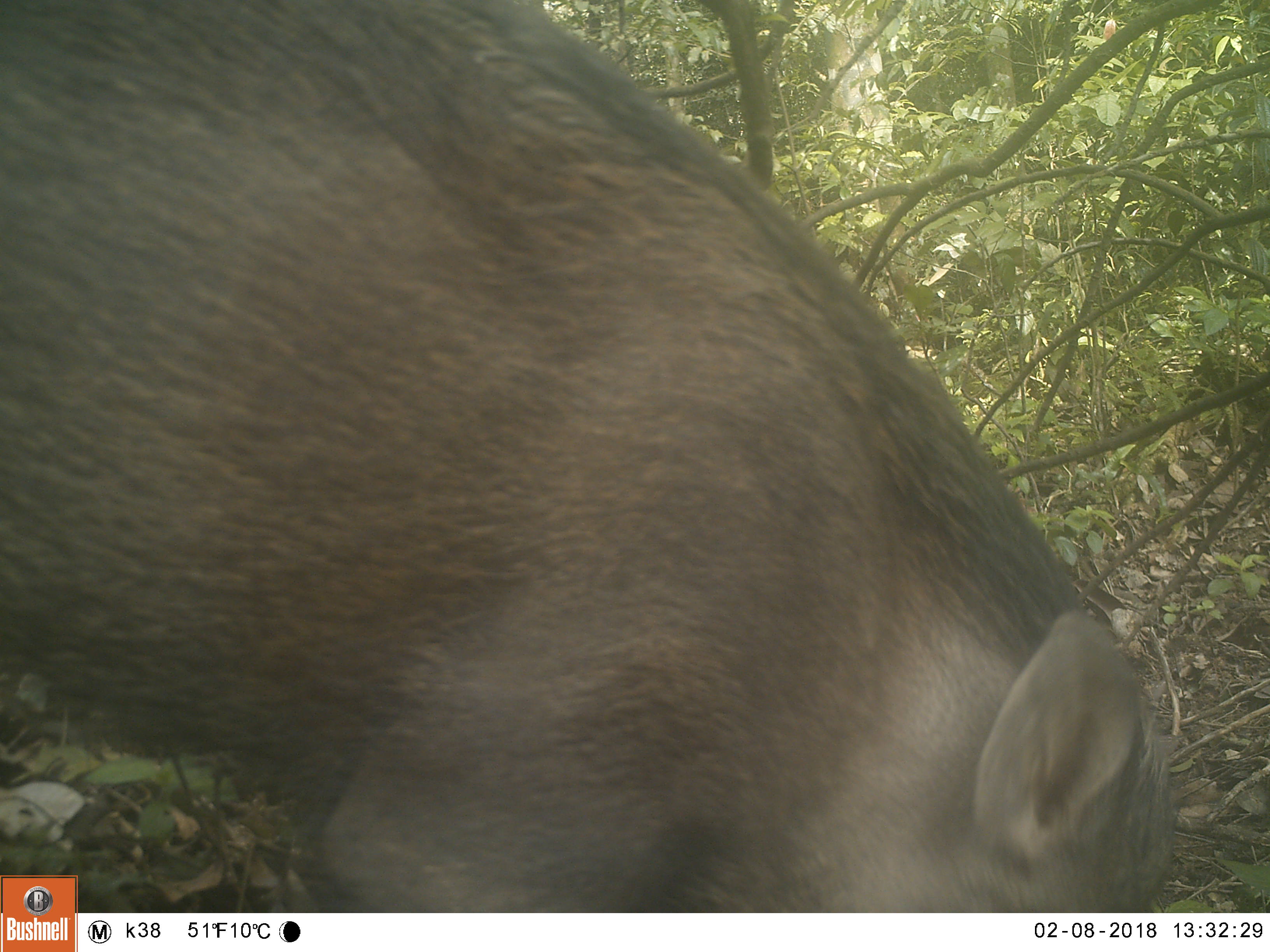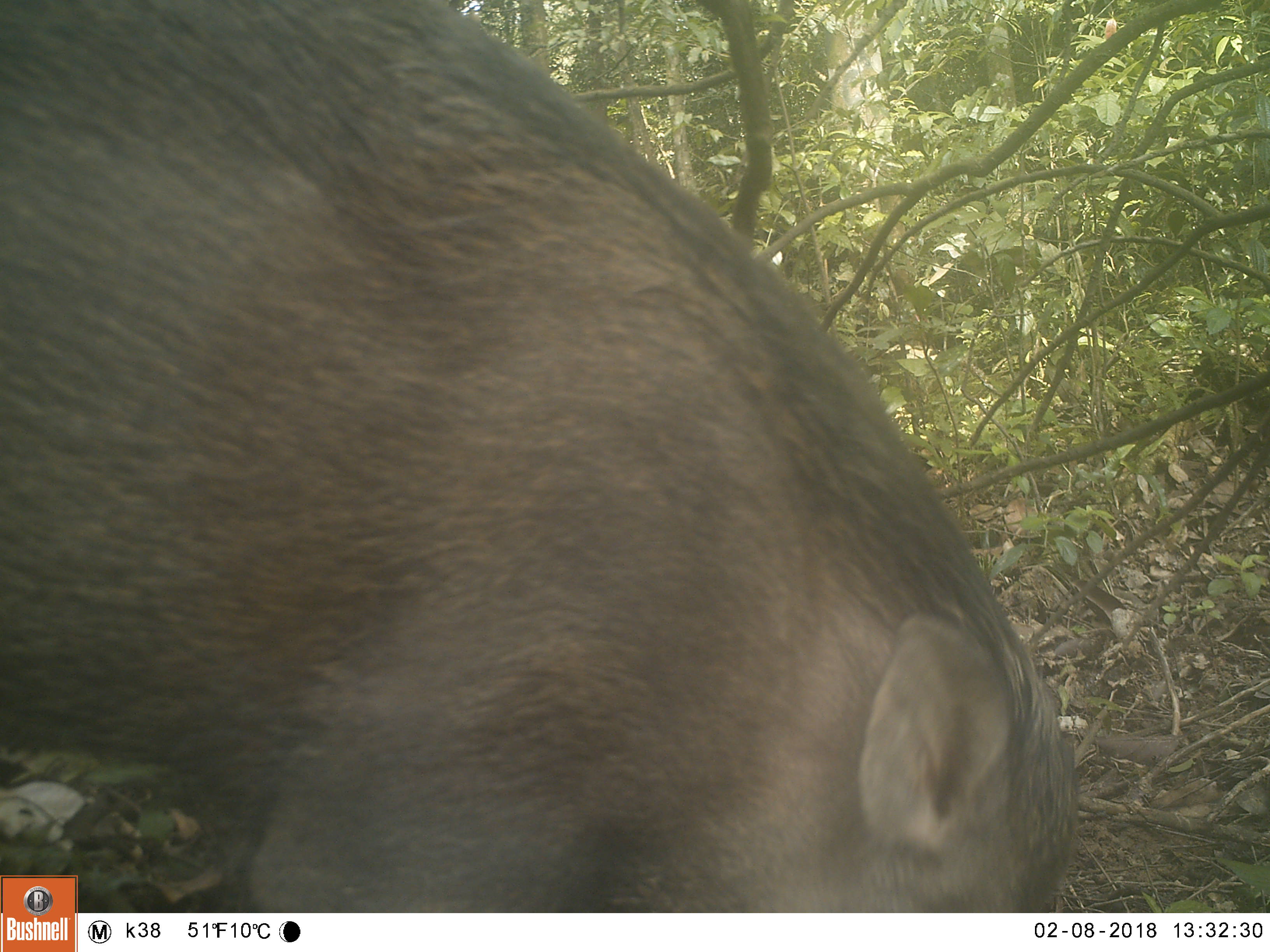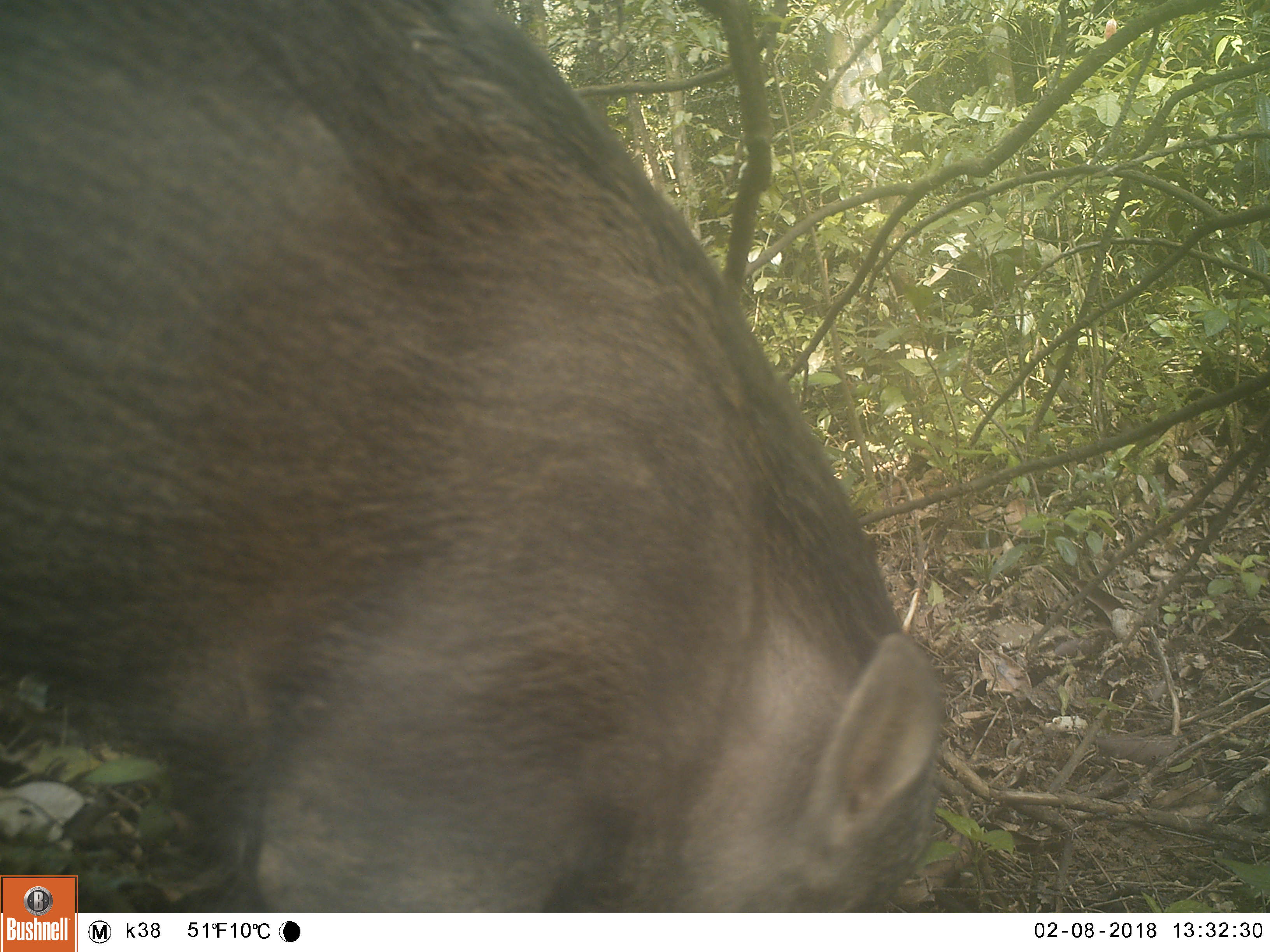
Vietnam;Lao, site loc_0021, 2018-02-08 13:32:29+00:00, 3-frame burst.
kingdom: Animalia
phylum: Chordata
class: Mammalia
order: Artiodactyla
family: Suidae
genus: Sus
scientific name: Sus scrofa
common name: eurasian wild pig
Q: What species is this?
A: Eurasian wild pig (Sus scrofa).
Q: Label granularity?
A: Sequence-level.